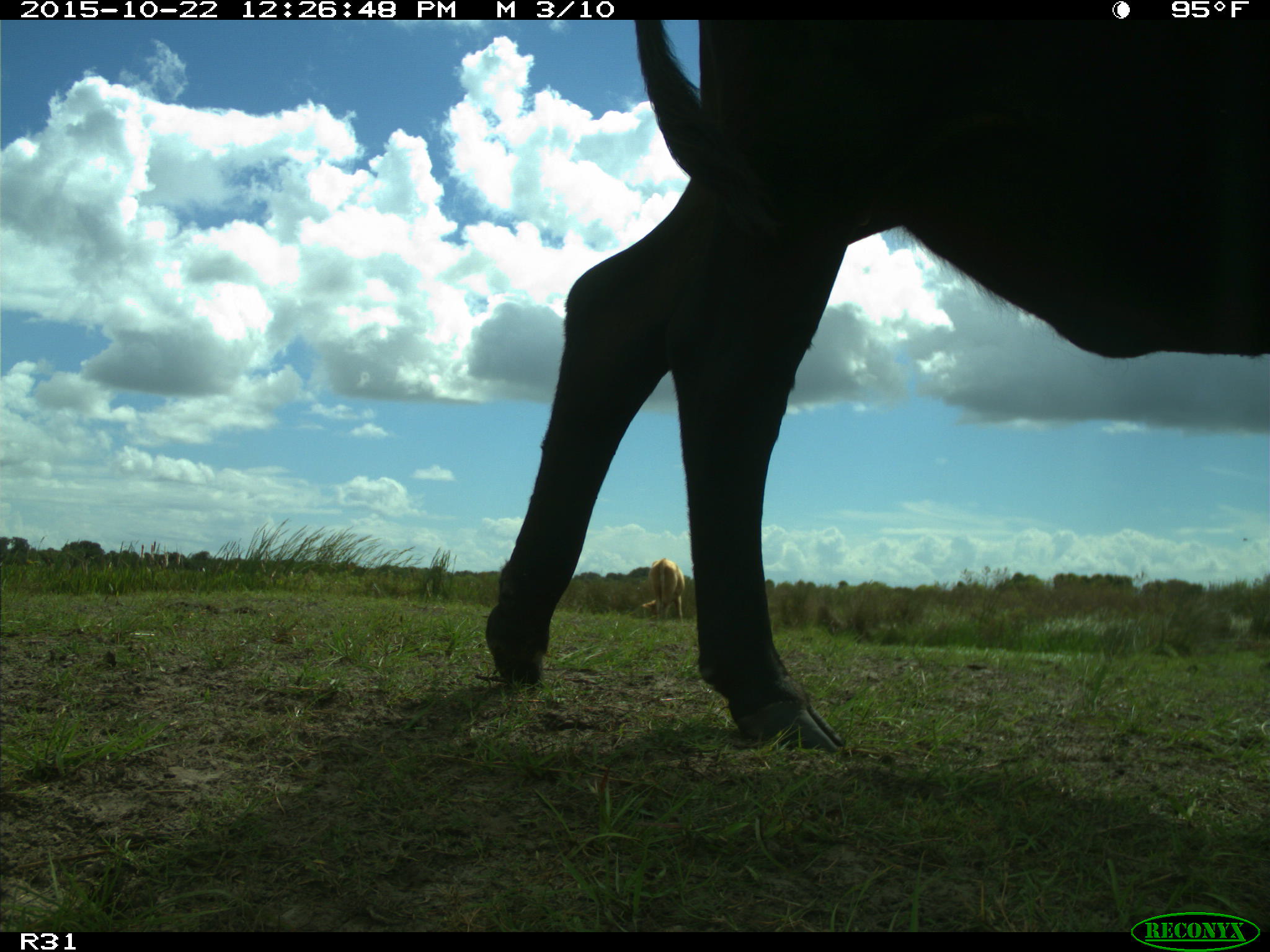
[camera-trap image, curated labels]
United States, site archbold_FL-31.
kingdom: Animalia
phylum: Chordata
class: Mammalia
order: Artiodactyla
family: Bovidae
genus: Bos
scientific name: Bos taurus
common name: domestic cow